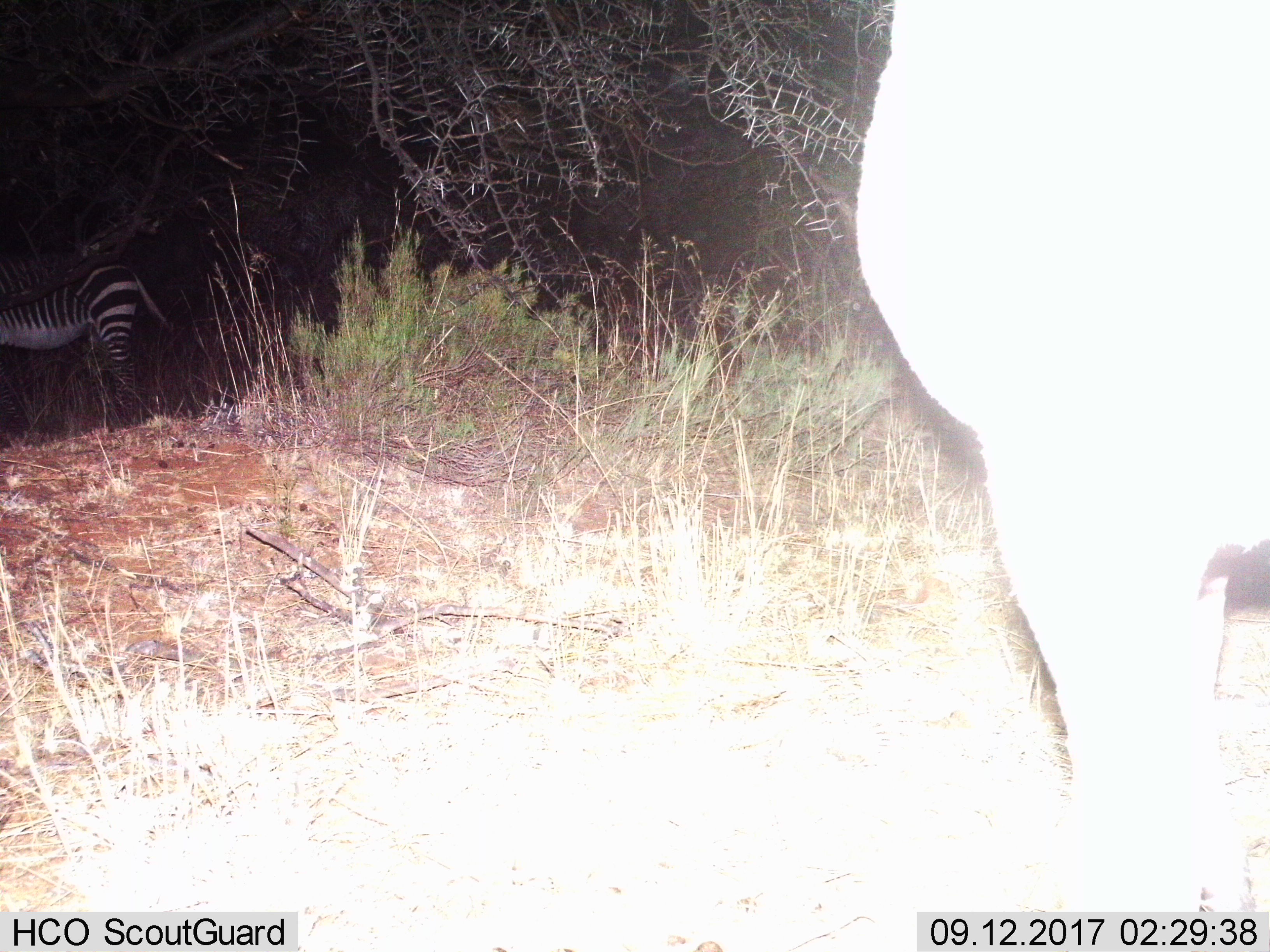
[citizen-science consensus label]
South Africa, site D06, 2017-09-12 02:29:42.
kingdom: Animalia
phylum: Chordata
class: Mammalia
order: Perissodactyla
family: Equidae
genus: Equus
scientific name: Equus zebra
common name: mountain zebra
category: zebramountain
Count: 2.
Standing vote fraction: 100%.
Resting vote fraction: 0%.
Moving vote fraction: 12%.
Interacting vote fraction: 12%.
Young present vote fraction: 0%.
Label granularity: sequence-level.